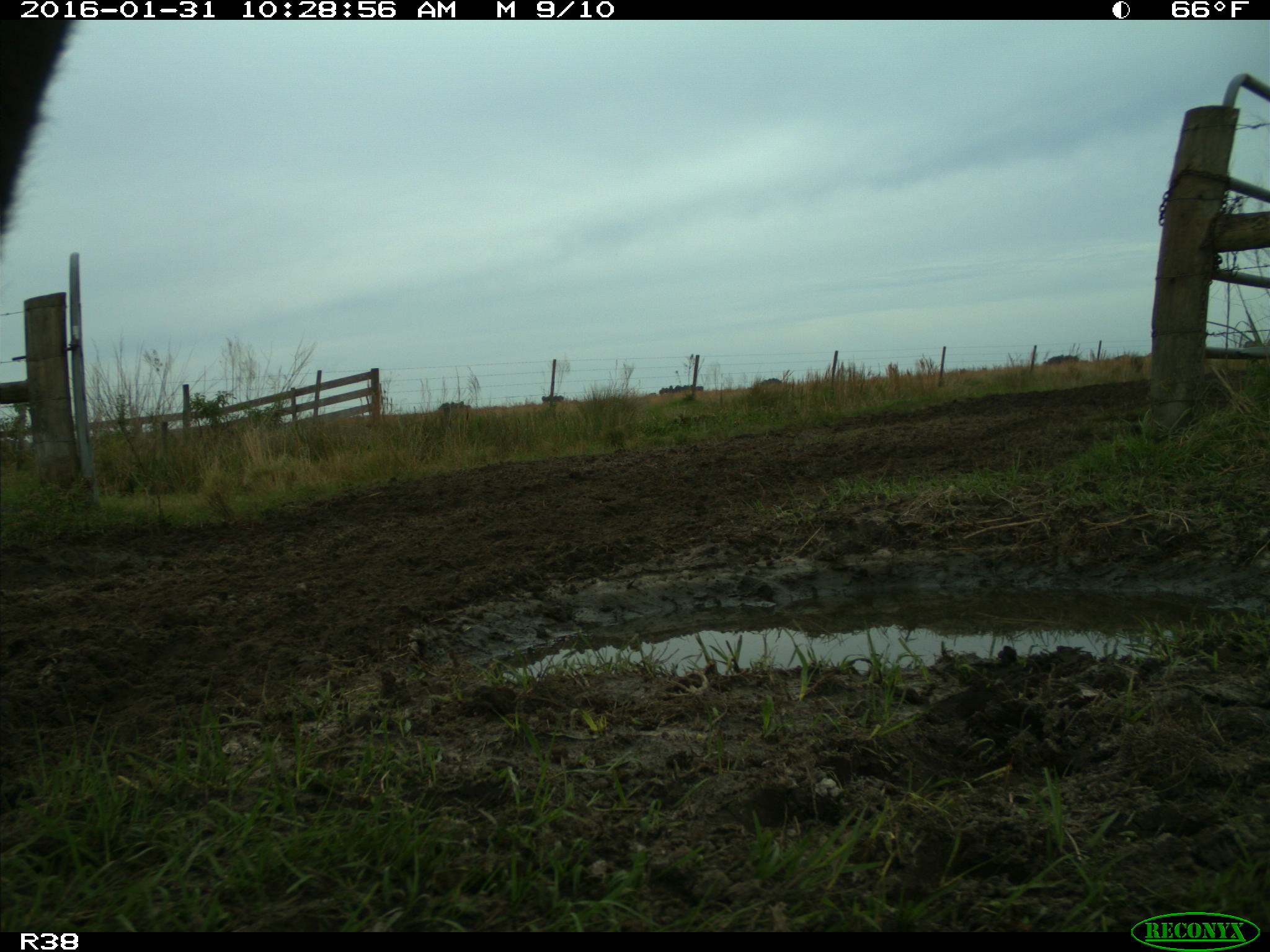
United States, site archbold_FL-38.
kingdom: Animalia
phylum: Chordata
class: Mammalia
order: Artiodactyla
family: Bovidae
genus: Bos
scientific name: Bos taurus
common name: domestic cow